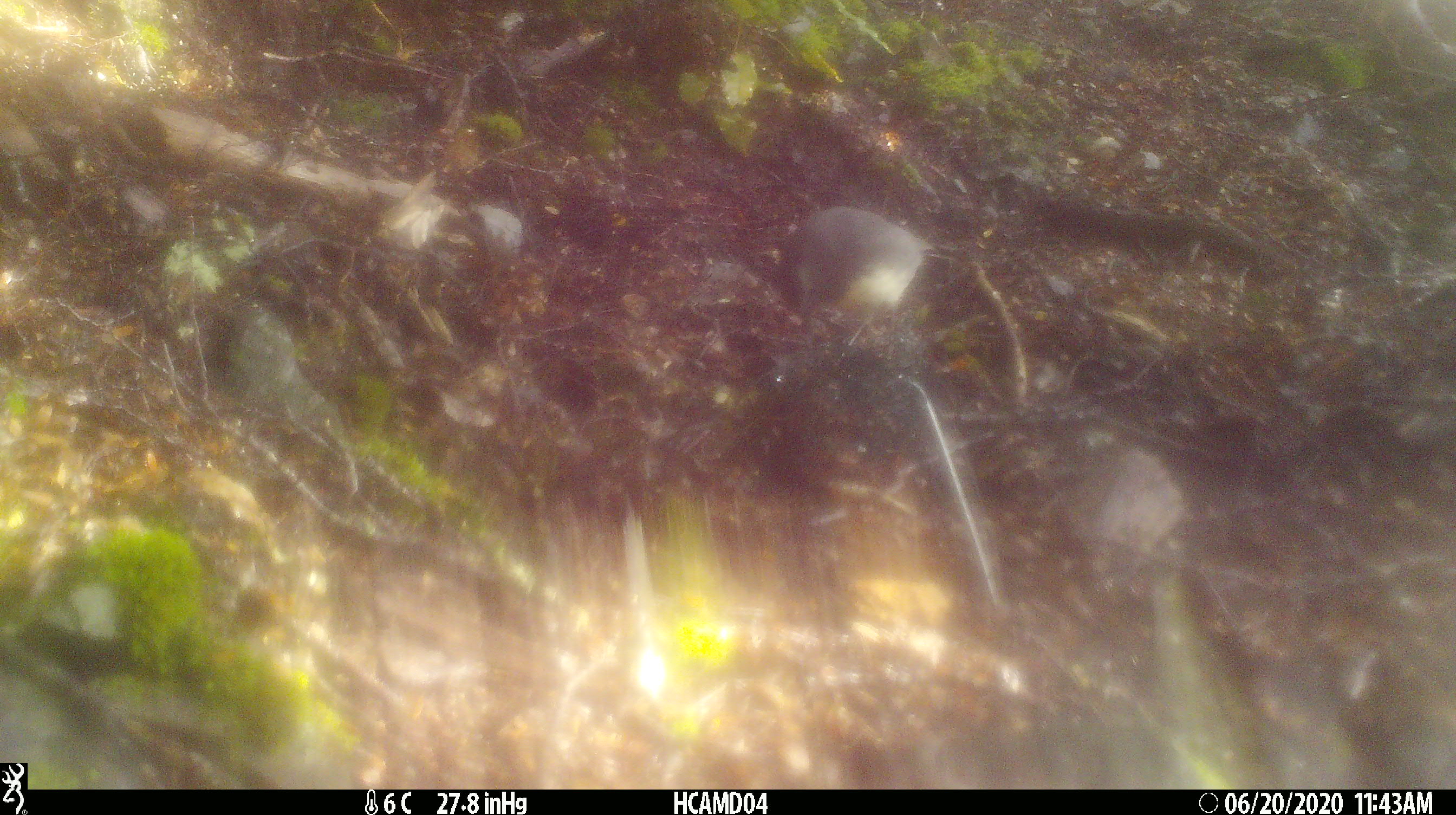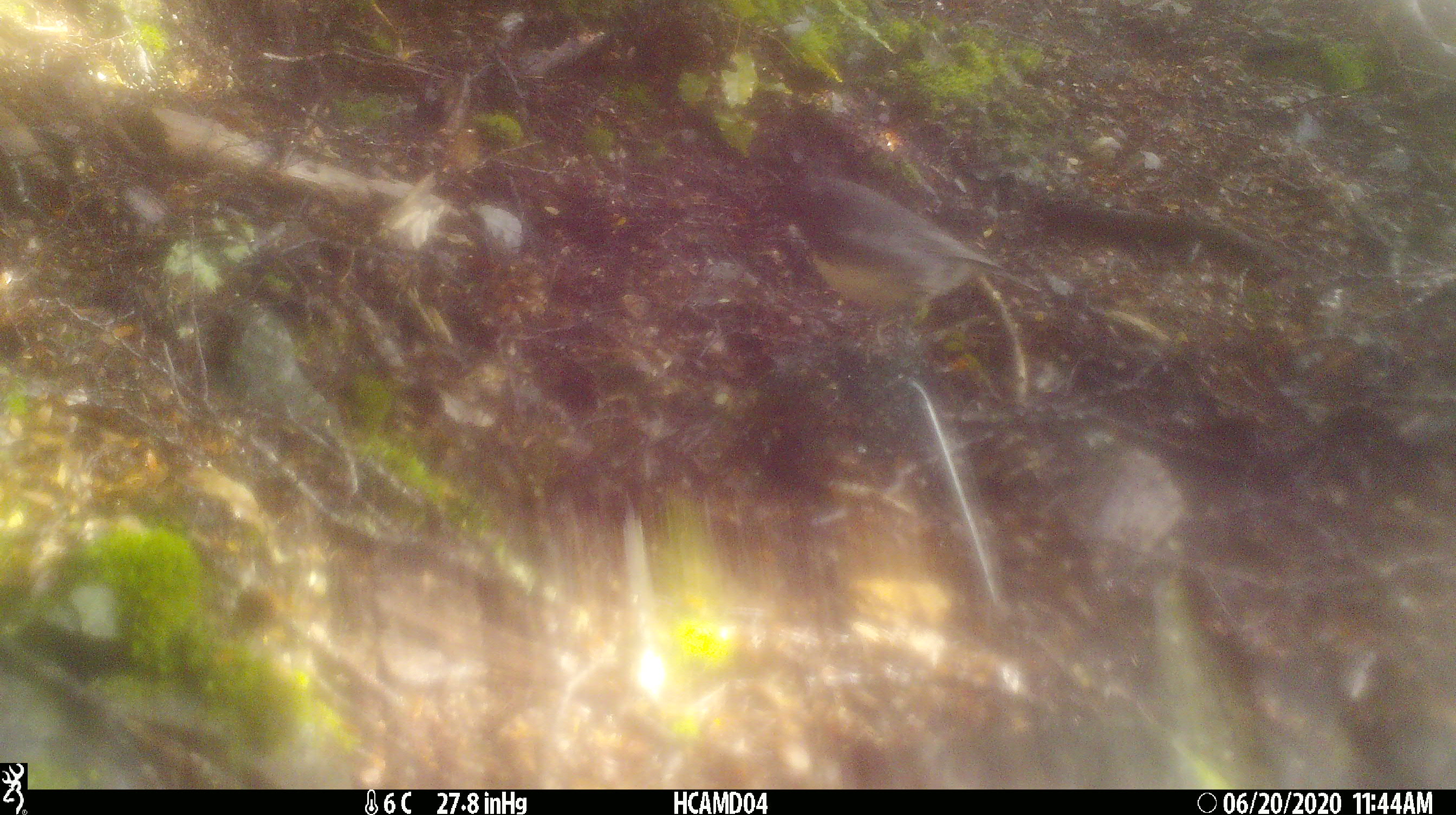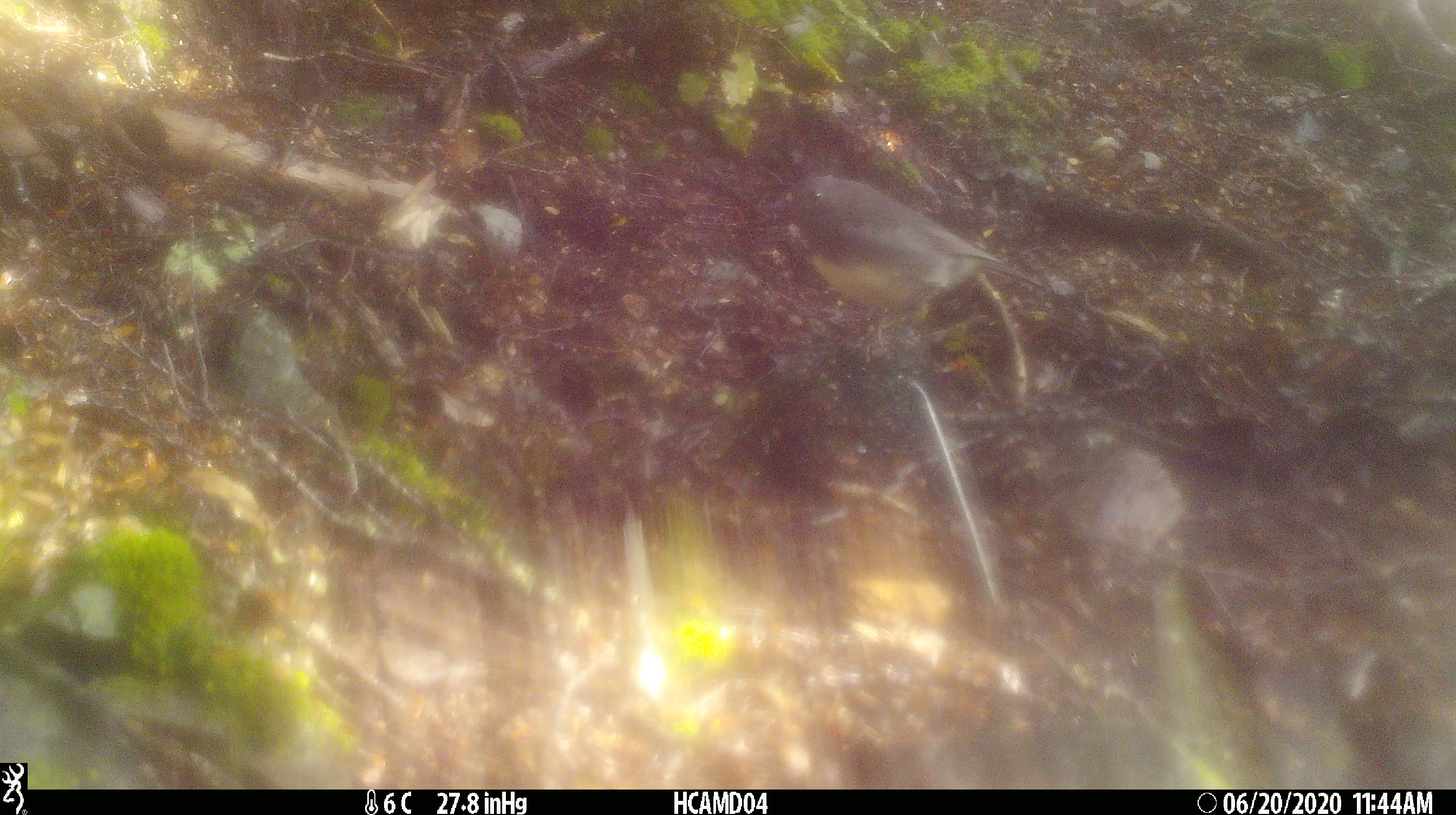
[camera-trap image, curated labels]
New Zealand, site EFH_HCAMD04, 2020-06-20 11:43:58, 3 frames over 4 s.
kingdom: Animalia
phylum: Chordata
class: Aves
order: Passeriformes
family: Petroicidae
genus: Petroica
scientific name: Petroica australis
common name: new zealand robin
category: robin